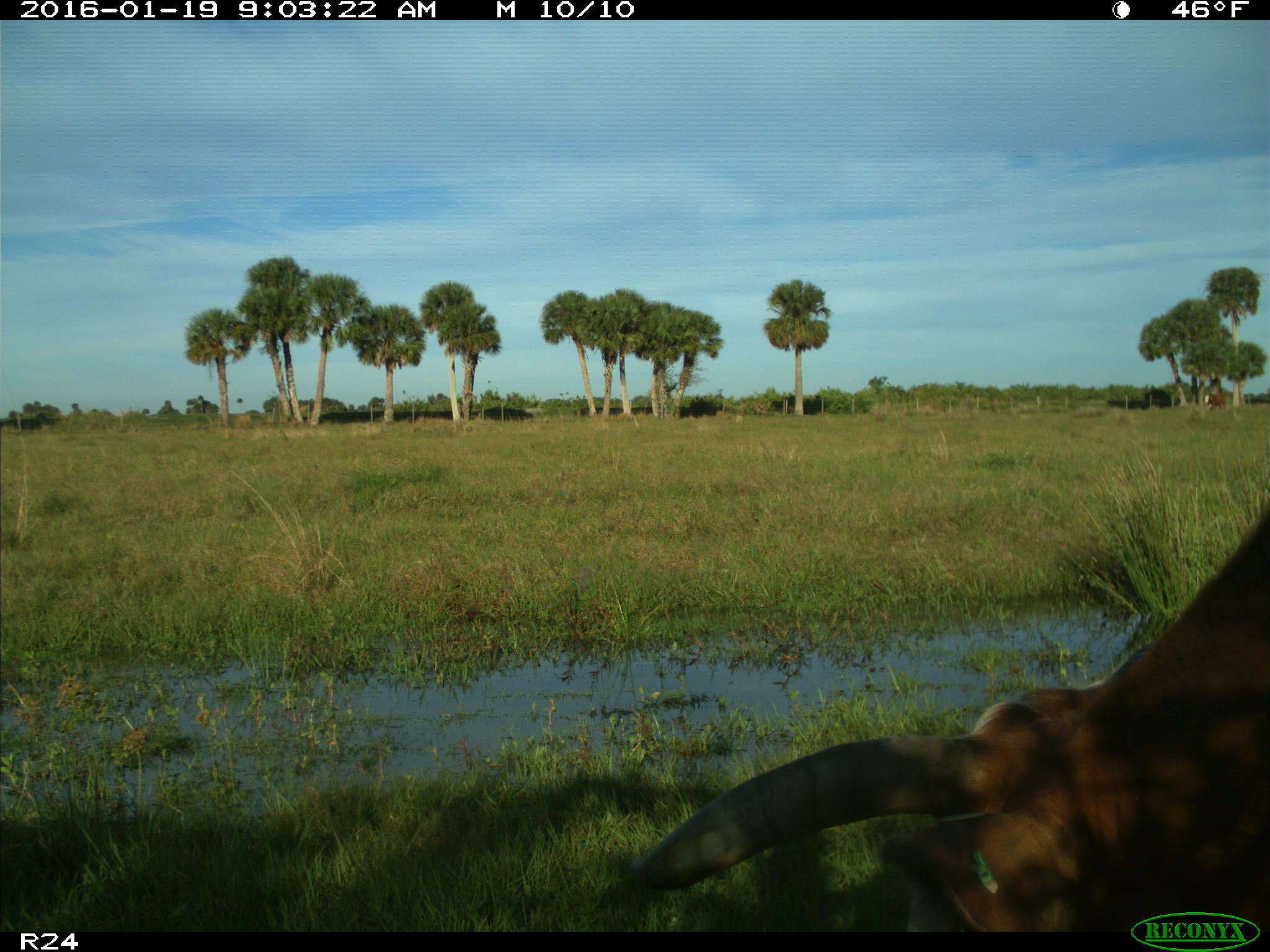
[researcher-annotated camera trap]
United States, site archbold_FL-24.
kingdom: Animalia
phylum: Chordata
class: Mammalia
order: Artiodactyla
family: Bovidae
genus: Bos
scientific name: Bos taurus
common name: domestic cow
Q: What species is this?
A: Bos taurus (domestic cow).